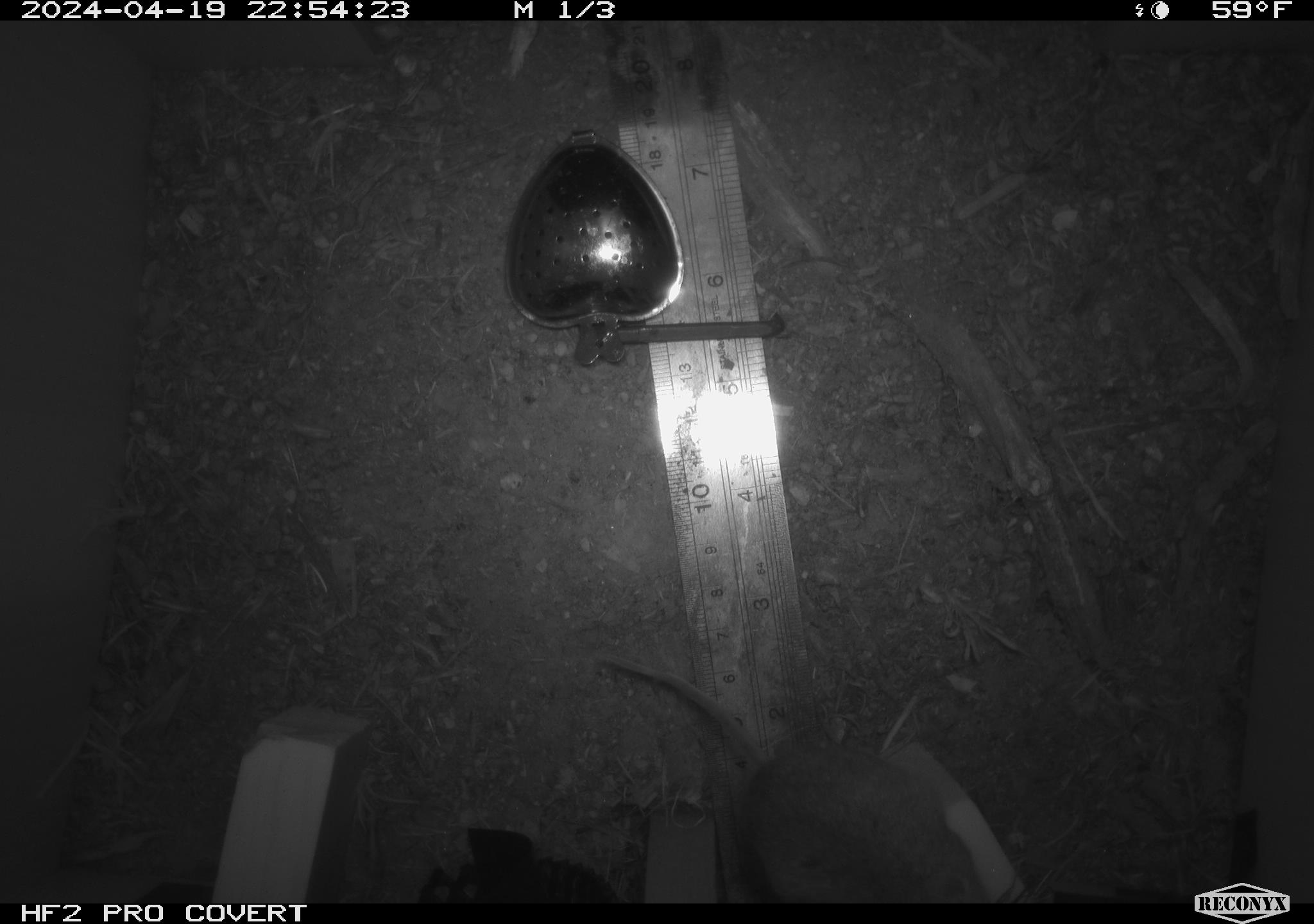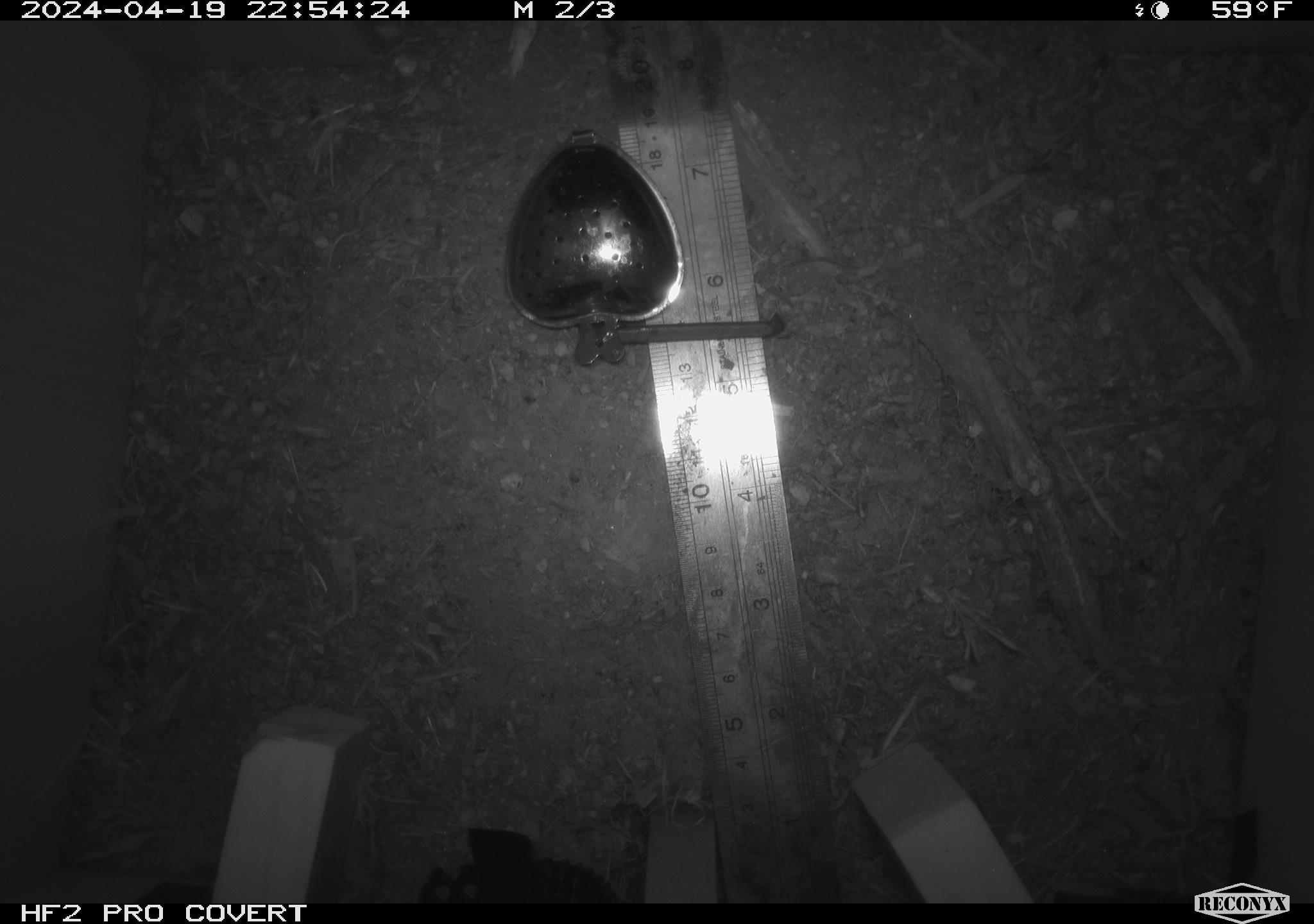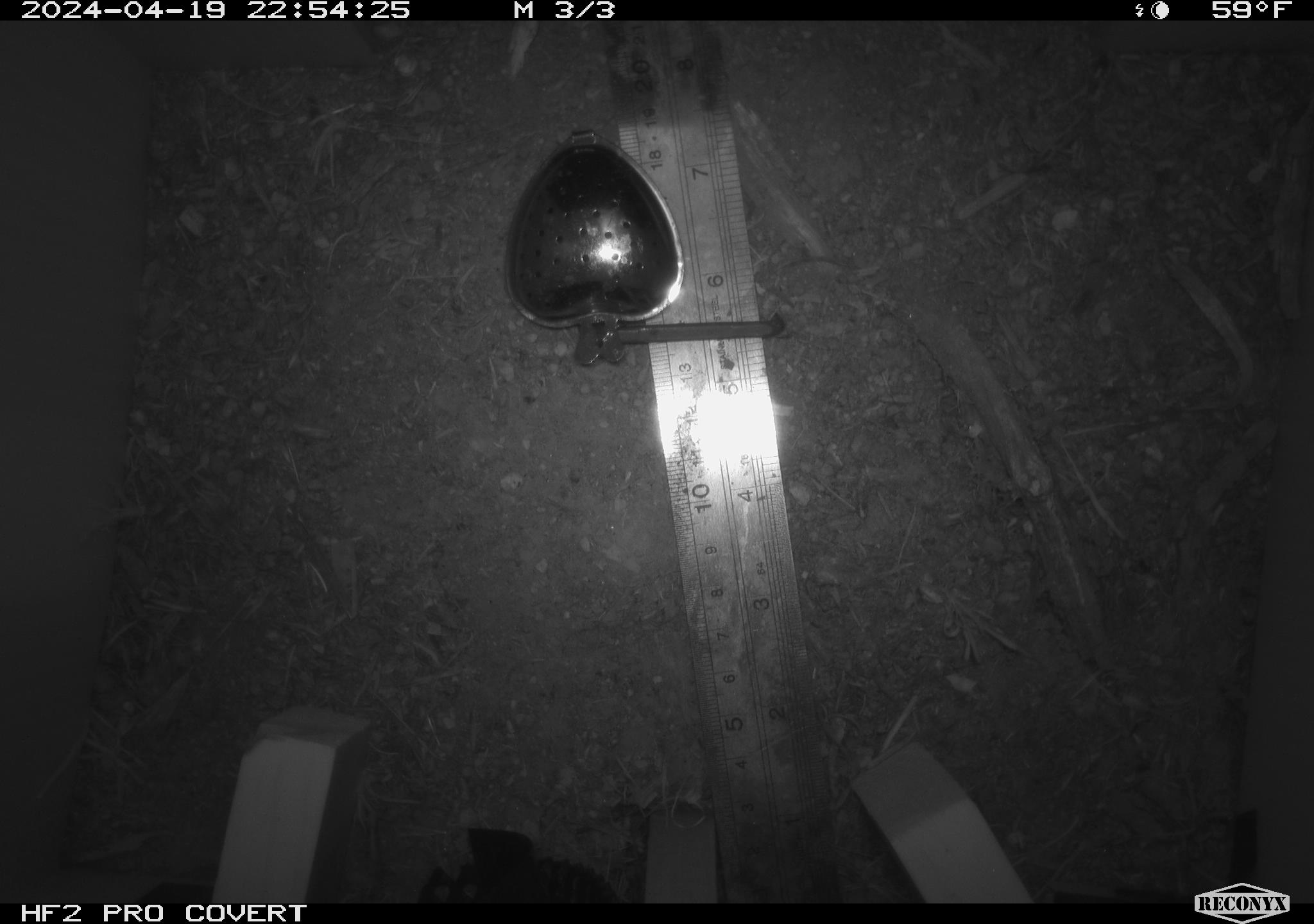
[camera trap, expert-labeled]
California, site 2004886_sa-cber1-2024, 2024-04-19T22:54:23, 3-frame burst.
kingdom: Animalia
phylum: Chordata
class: Mammalia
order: Rodentia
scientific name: Rodentia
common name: mouse species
Mouse species (Rodentia).